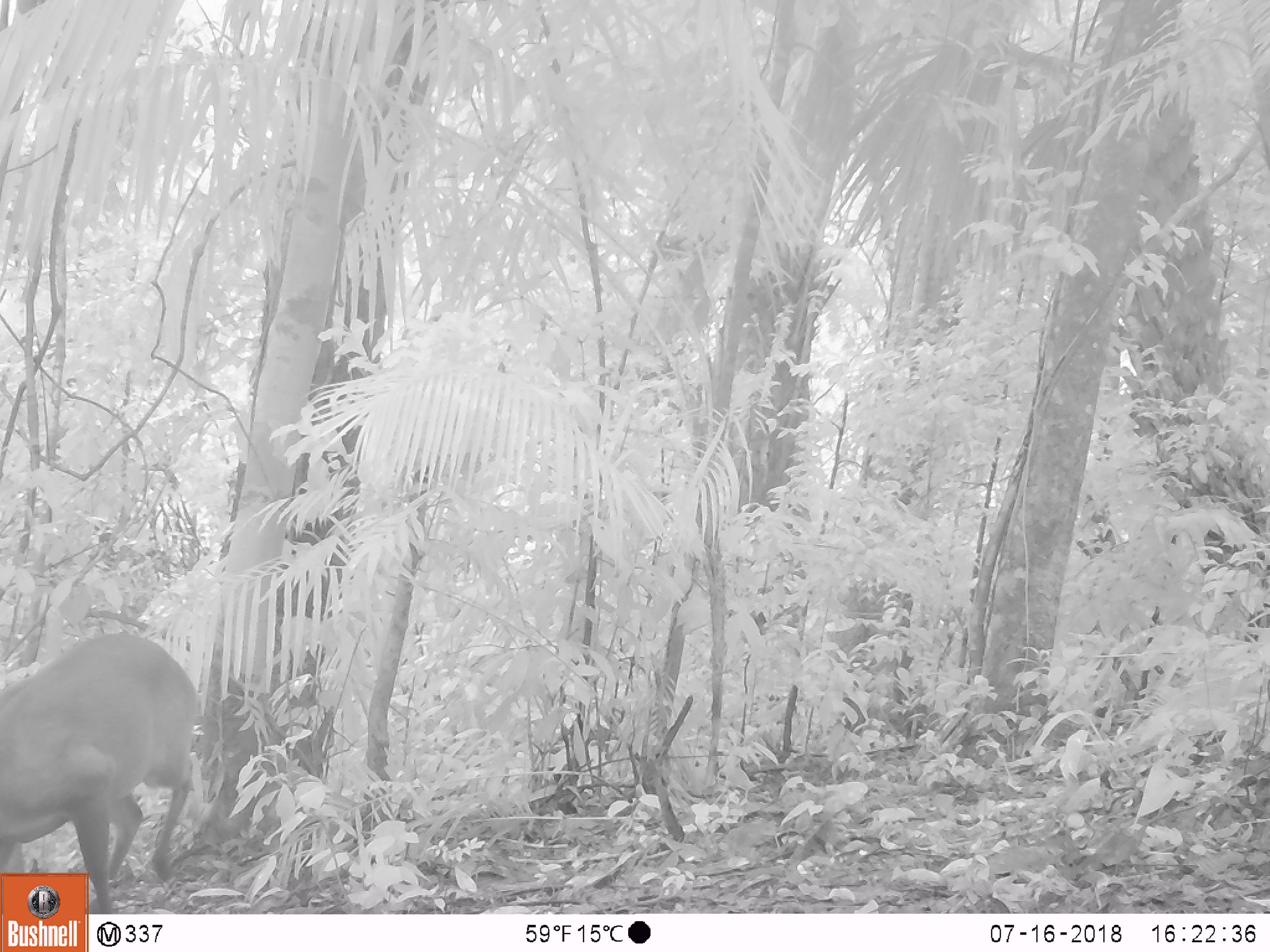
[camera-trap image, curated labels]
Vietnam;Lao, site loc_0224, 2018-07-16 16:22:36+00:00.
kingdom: Animalia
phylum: Chordata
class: Mammalia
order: Artiodactyla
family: Cervidae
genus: Muntiacus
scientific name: Muntiacus vuquangensis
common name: large-antlered muntjac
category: large antlered muntjac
Large antlered muntjac (large-antlered muntjac) (Muntiacus vuquangensis). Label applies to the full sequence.